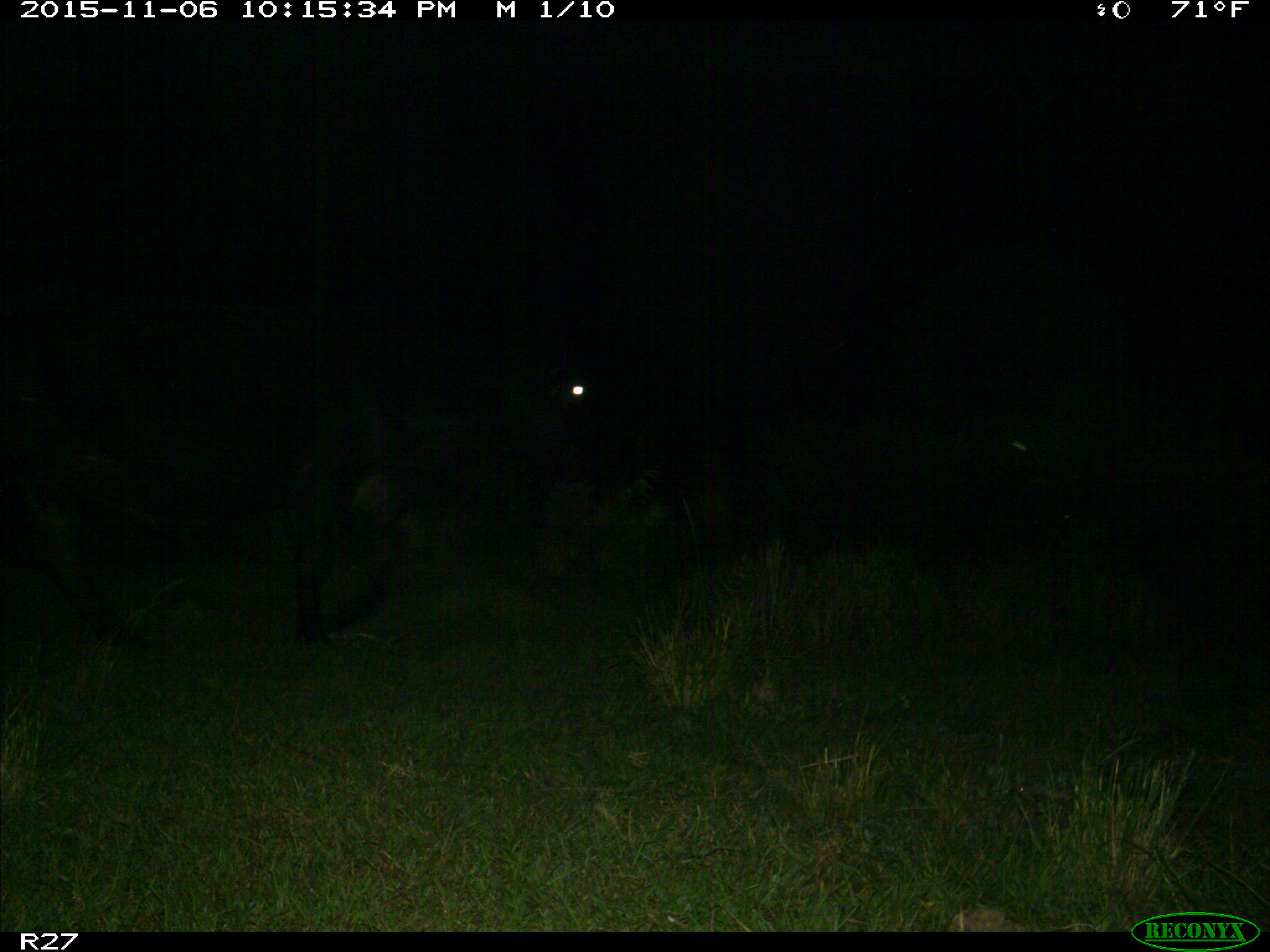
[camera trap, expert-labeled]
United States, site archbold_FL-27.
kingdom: Animalia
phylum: Chordata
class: Mammalia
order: Artiodactyla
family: Bovidae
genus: Bos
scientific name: Bos taurus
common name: domestic cow